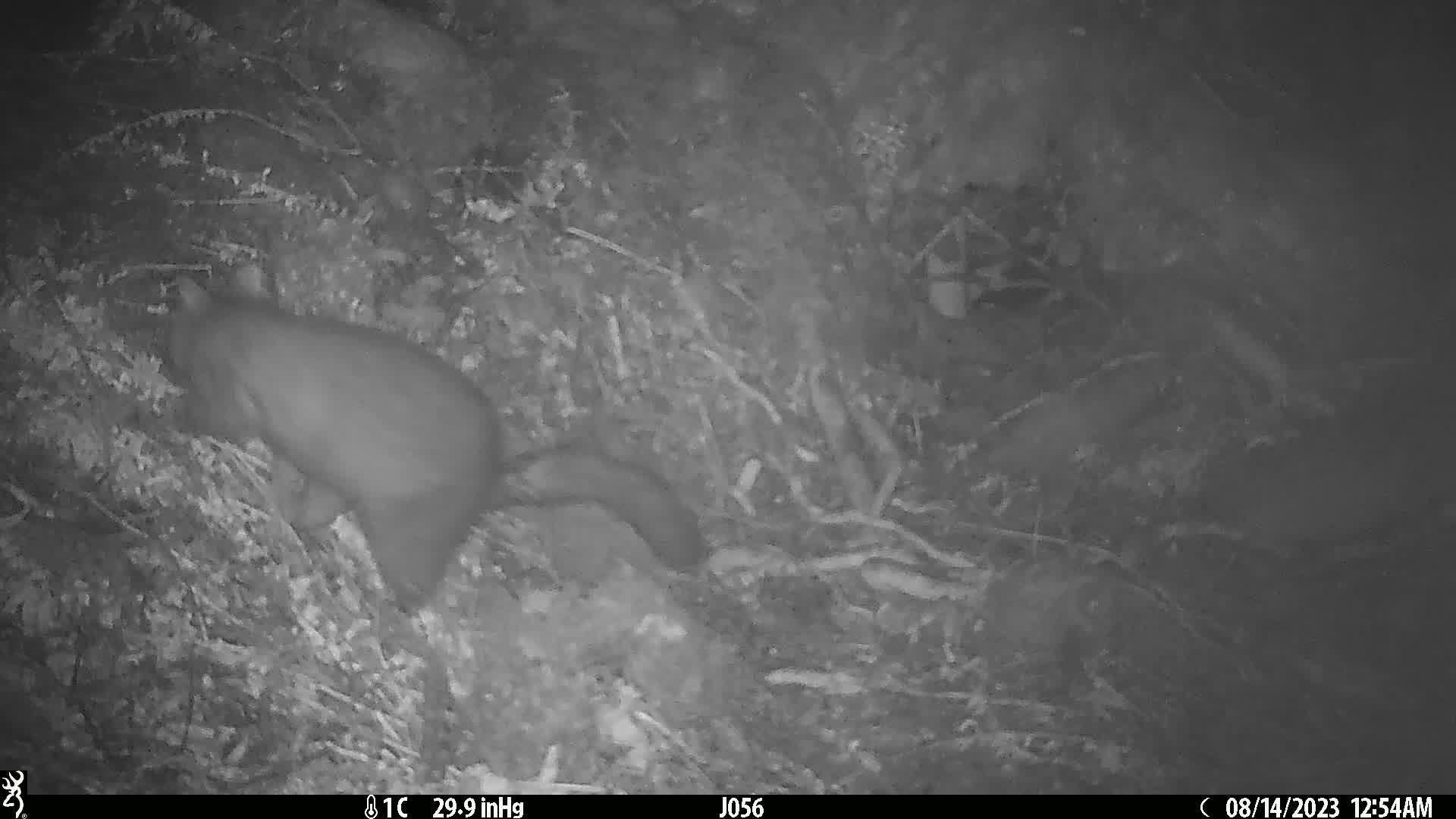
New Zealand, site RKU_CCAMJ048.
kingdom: Animalia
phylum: Chordata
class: Mammalia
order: Diprotodontia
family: Phalangeridae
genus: Trichosurus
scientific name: Trichosurus vulpecula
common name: common brushtail possum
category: possum